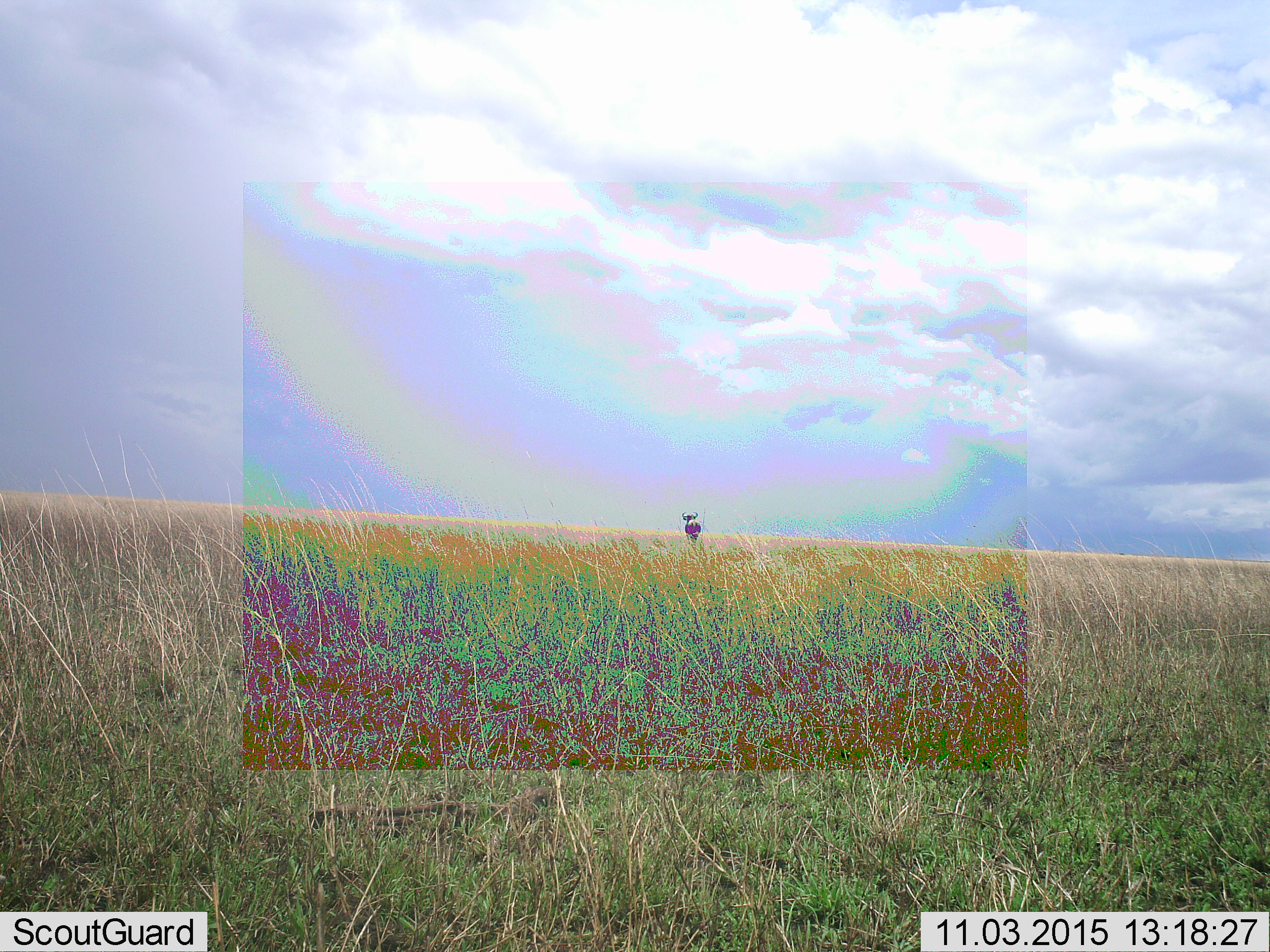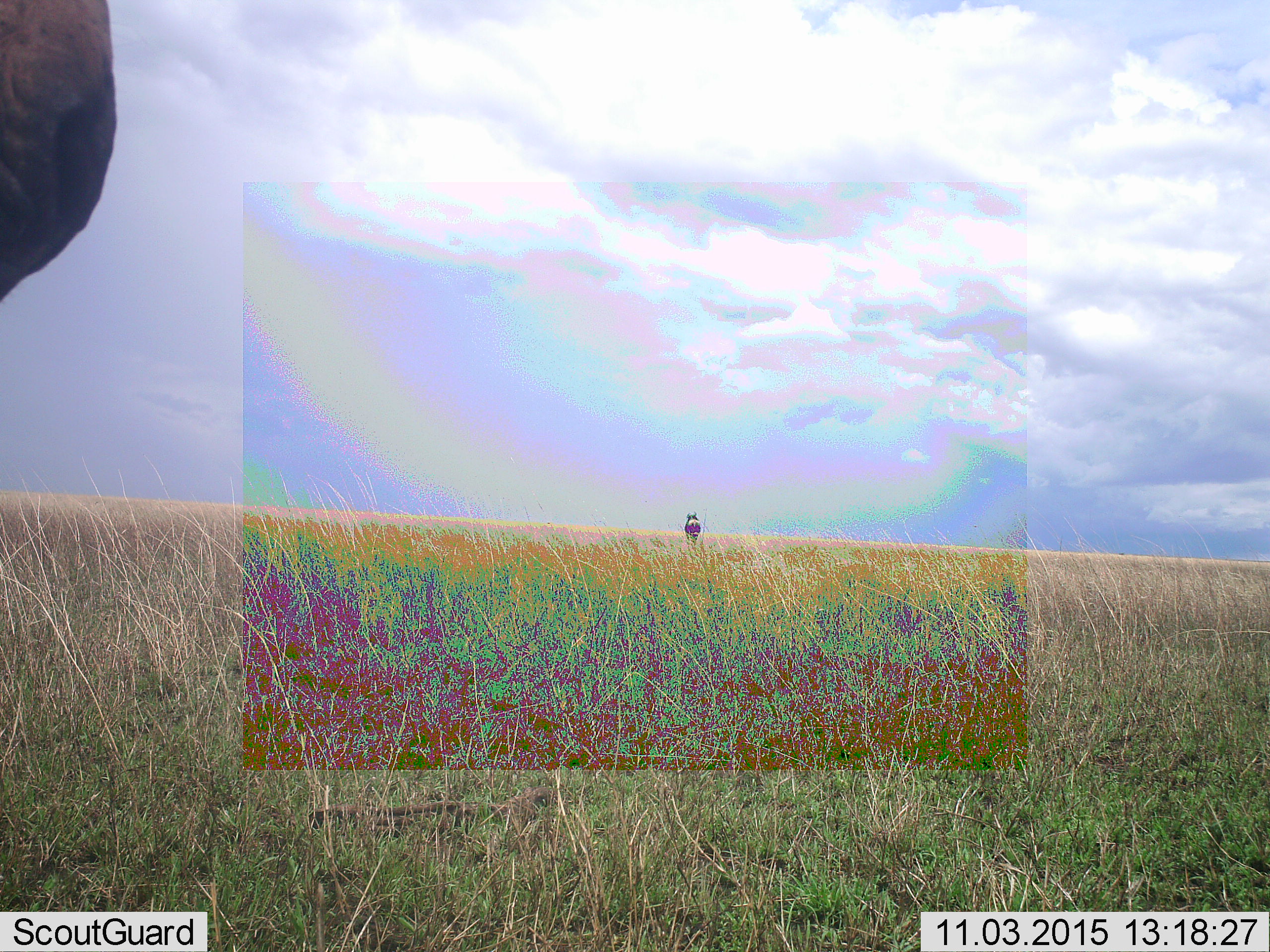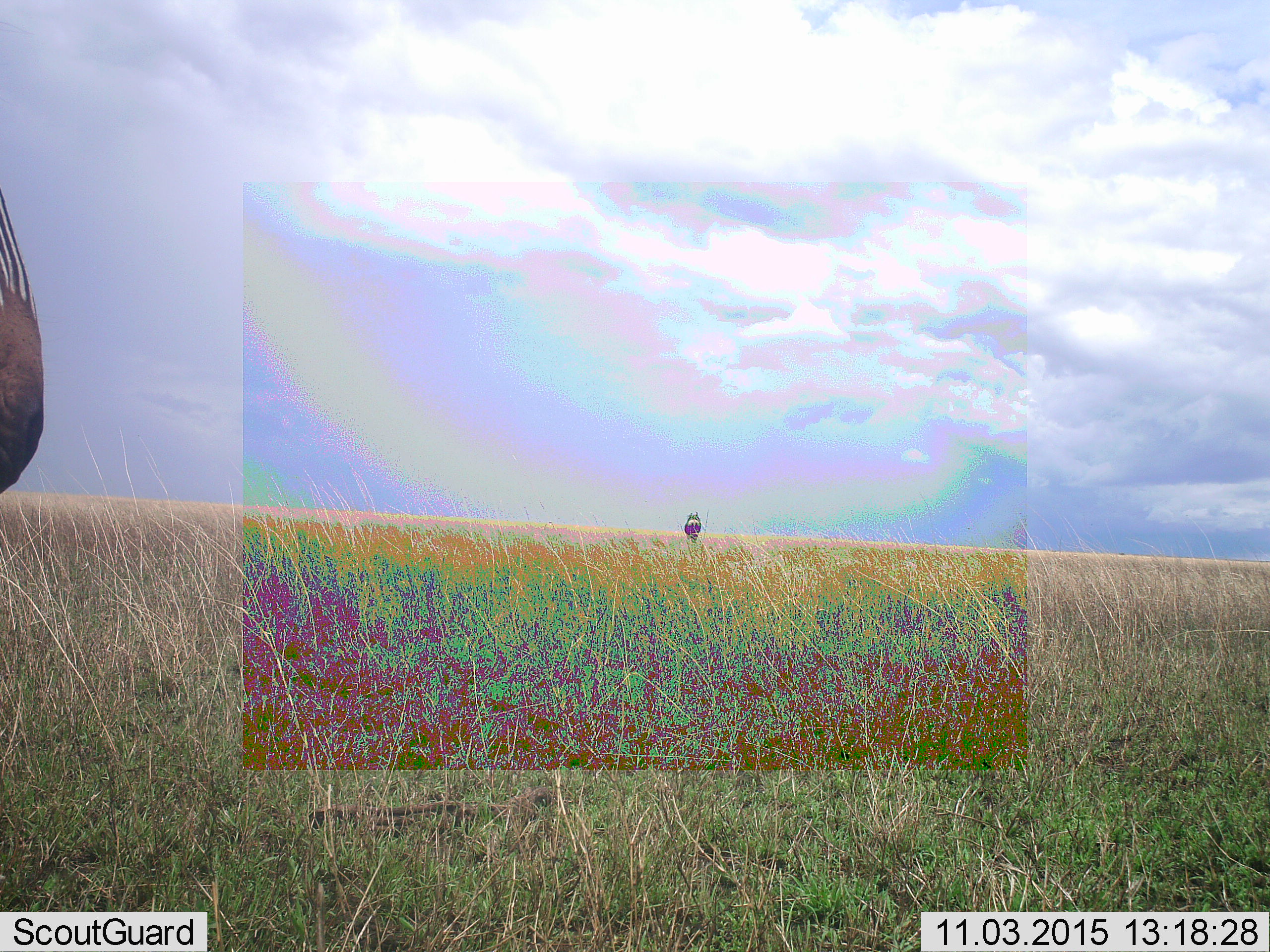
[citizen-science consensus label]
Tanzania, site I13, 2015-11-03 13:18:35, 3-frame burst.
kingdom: Animalia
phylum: Chordata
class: Mammalia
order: Artiodactyla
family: Bovidae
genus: Connochaetes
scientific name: Connochaetes taurinus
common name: blue wildebeest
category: wildebeest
Wildebeest (blue wildebeest) (Connochaetes taurinus), count 1. Behavior (volunteer vote fractions): standing 80%, resting 0%, moving 20%, interacting 0%. Young present (vote fraction): 0%. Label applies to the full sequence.